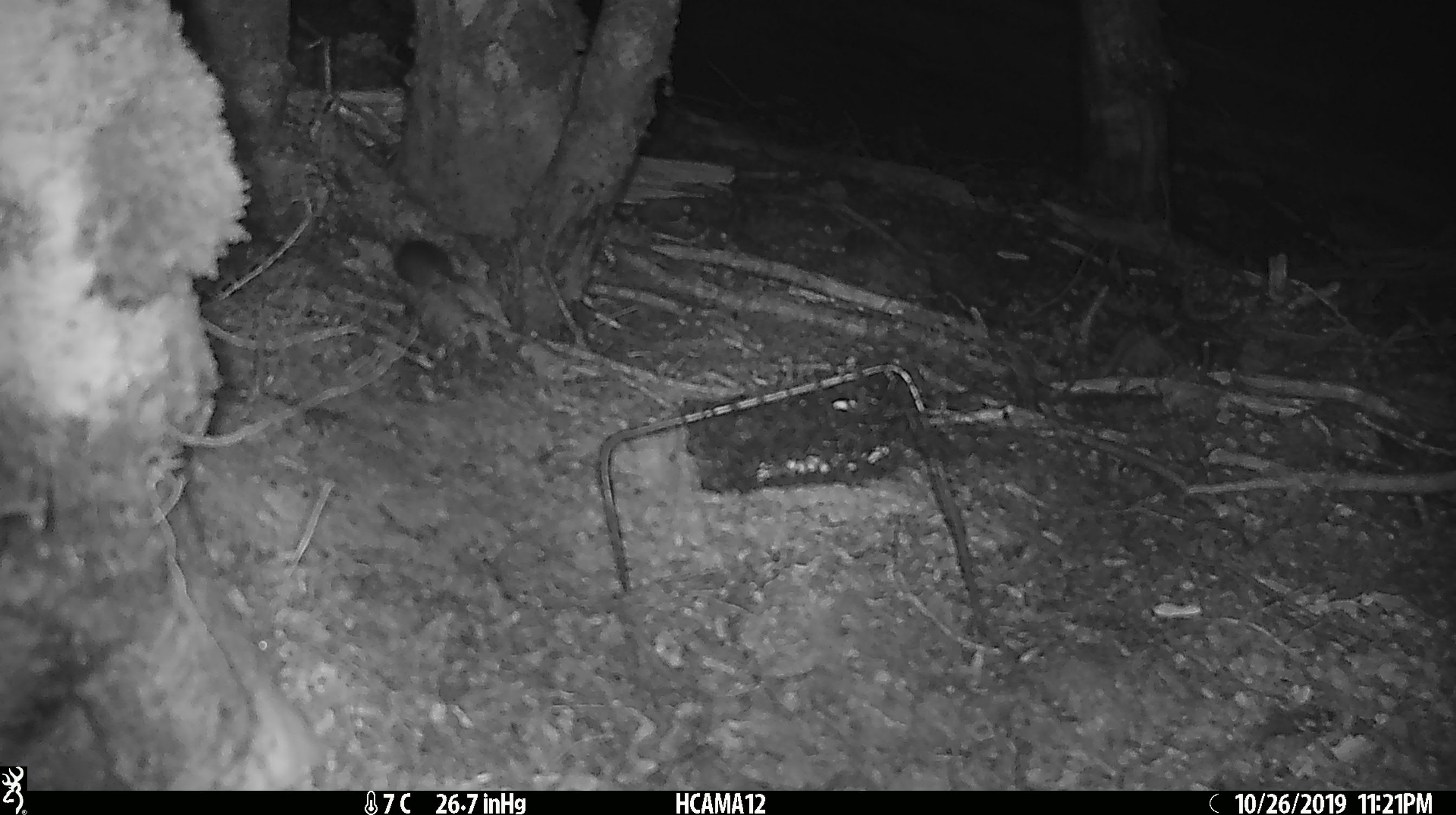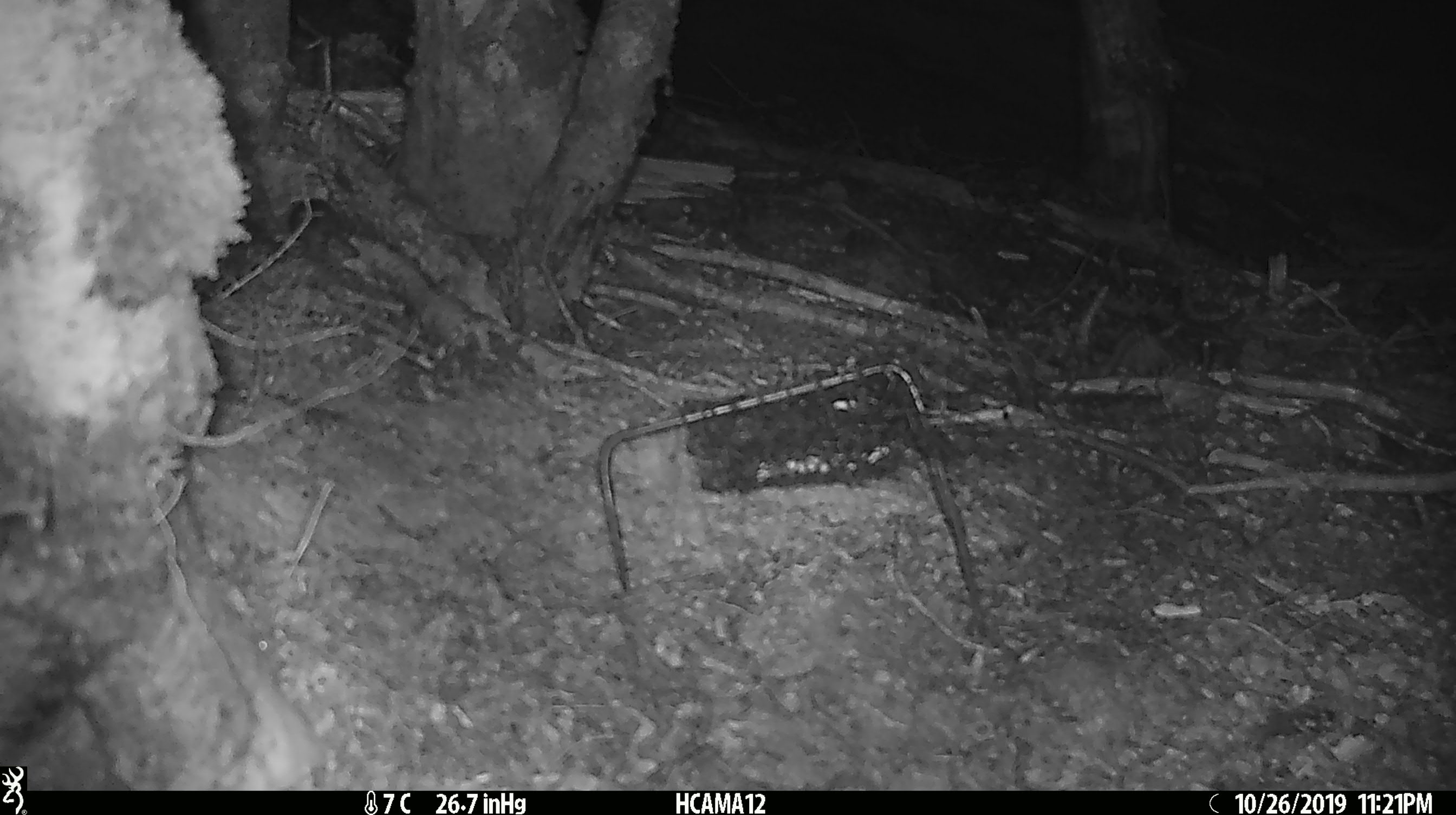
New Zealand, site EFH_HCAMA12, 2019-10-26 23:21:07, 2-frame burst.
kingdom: Animalia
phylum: Chordata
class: Mammalia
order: Rodentia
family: Muridae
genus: Mus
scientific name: Mus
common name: mouse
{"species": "mouse (Mus)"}